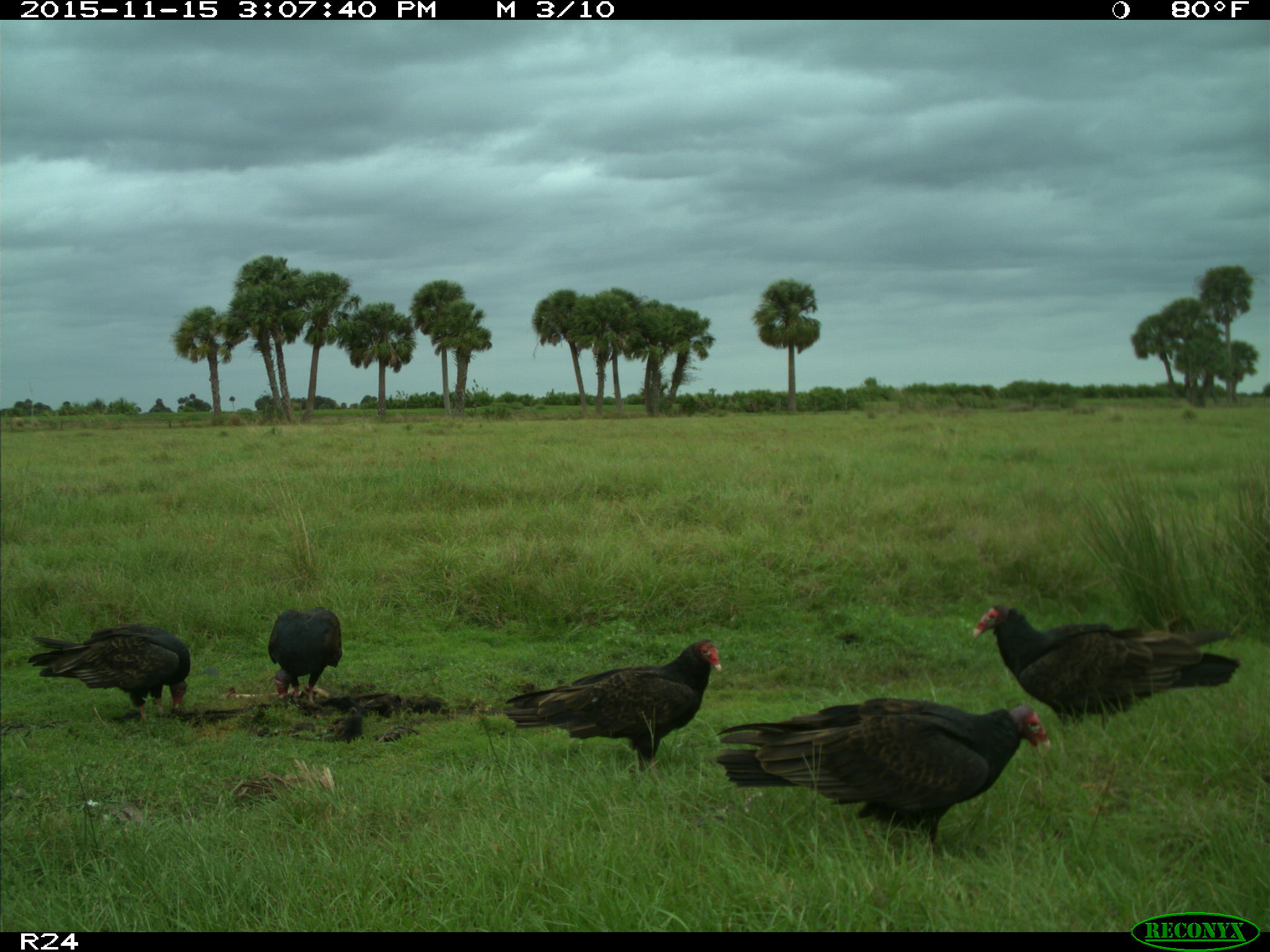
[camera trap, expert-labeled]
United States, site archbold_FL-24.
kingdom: Animalia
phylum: Chordata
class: Aves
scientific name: Aves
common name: birds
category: unidentified bird